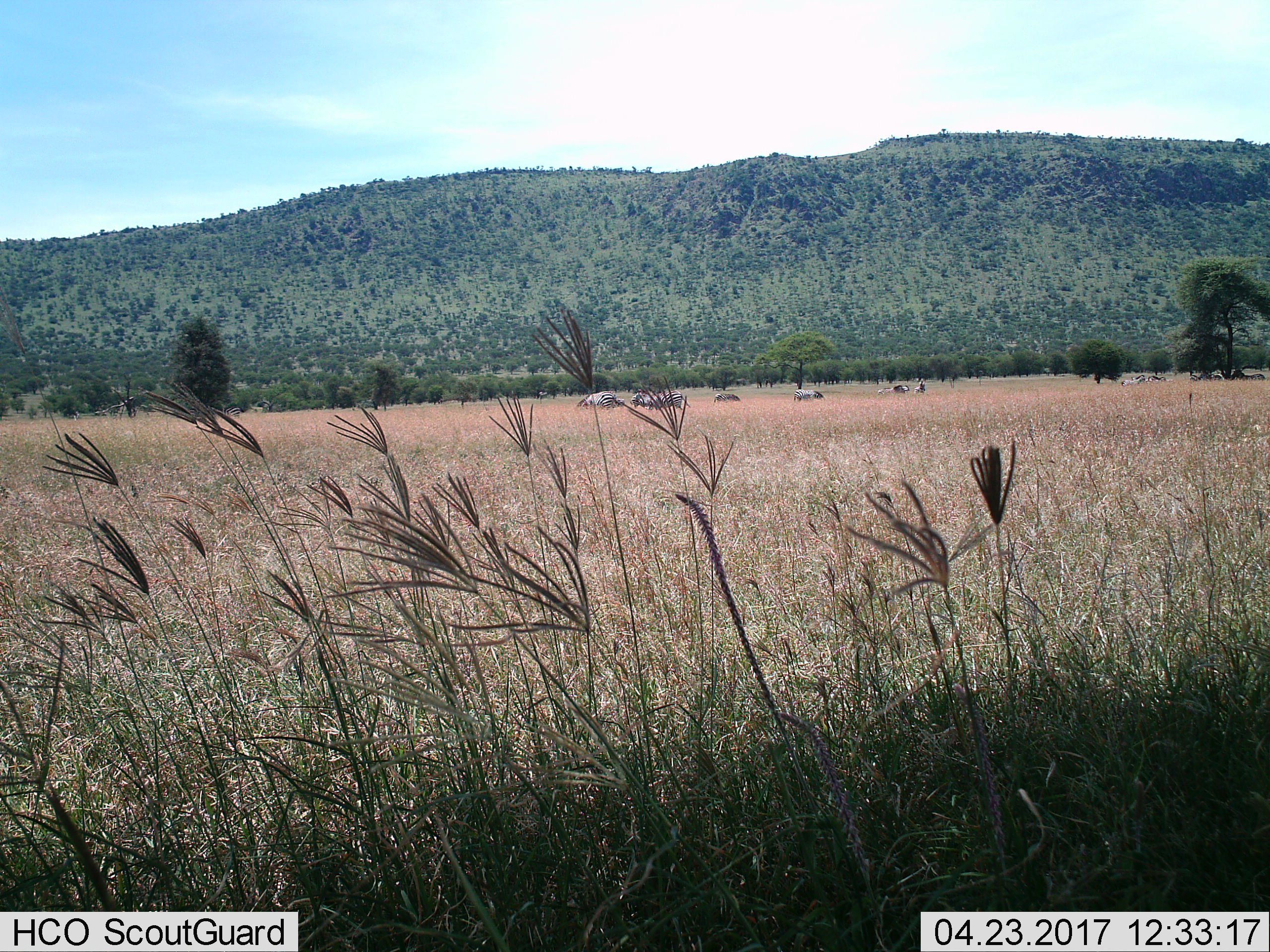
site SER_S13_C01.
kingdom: Animalia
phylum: Chordata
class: Mammalia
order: Perissodactyla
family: Equidae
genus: Equus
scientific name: Equus quagga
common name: plains zebra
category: zebraplains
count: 11-50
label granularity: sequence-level